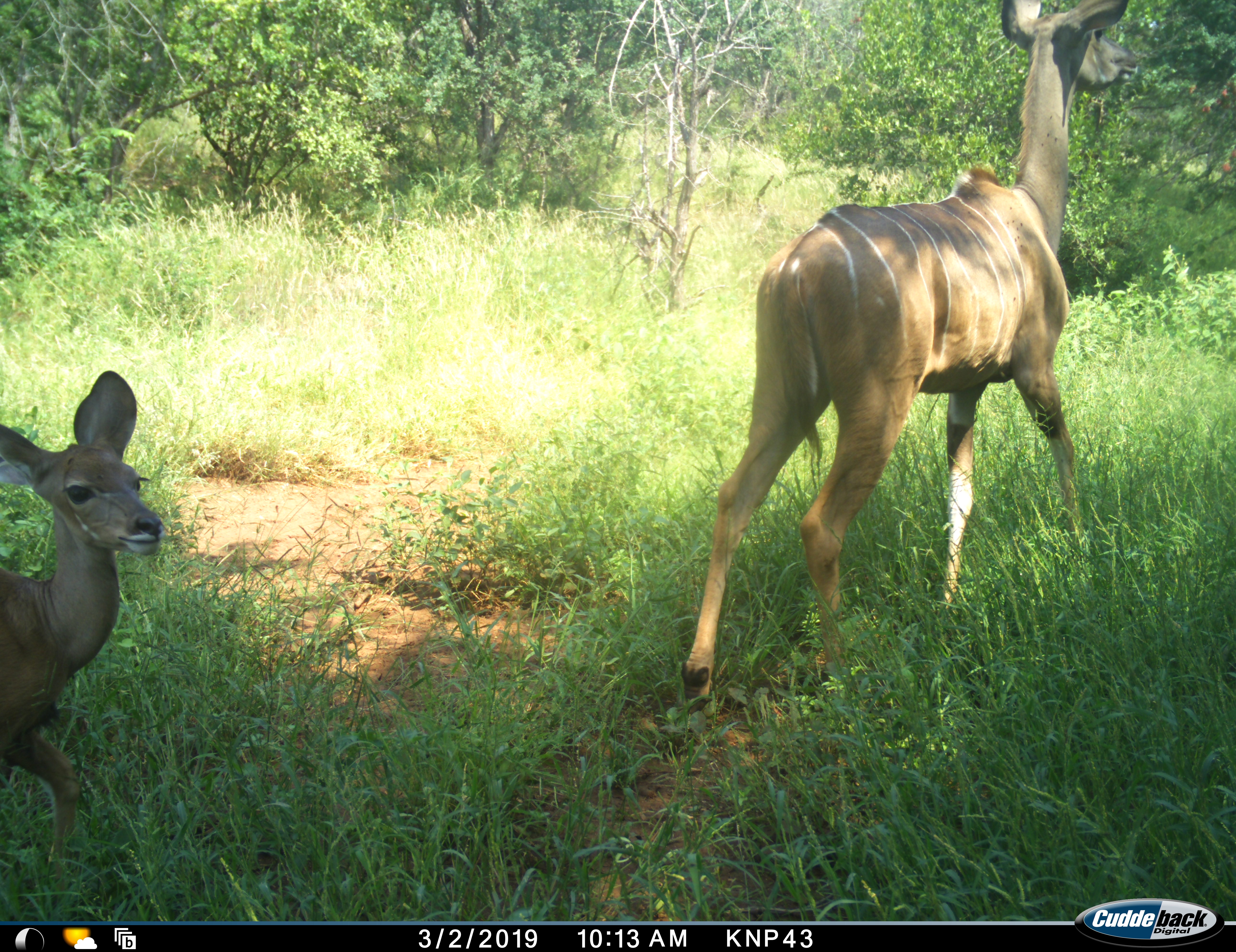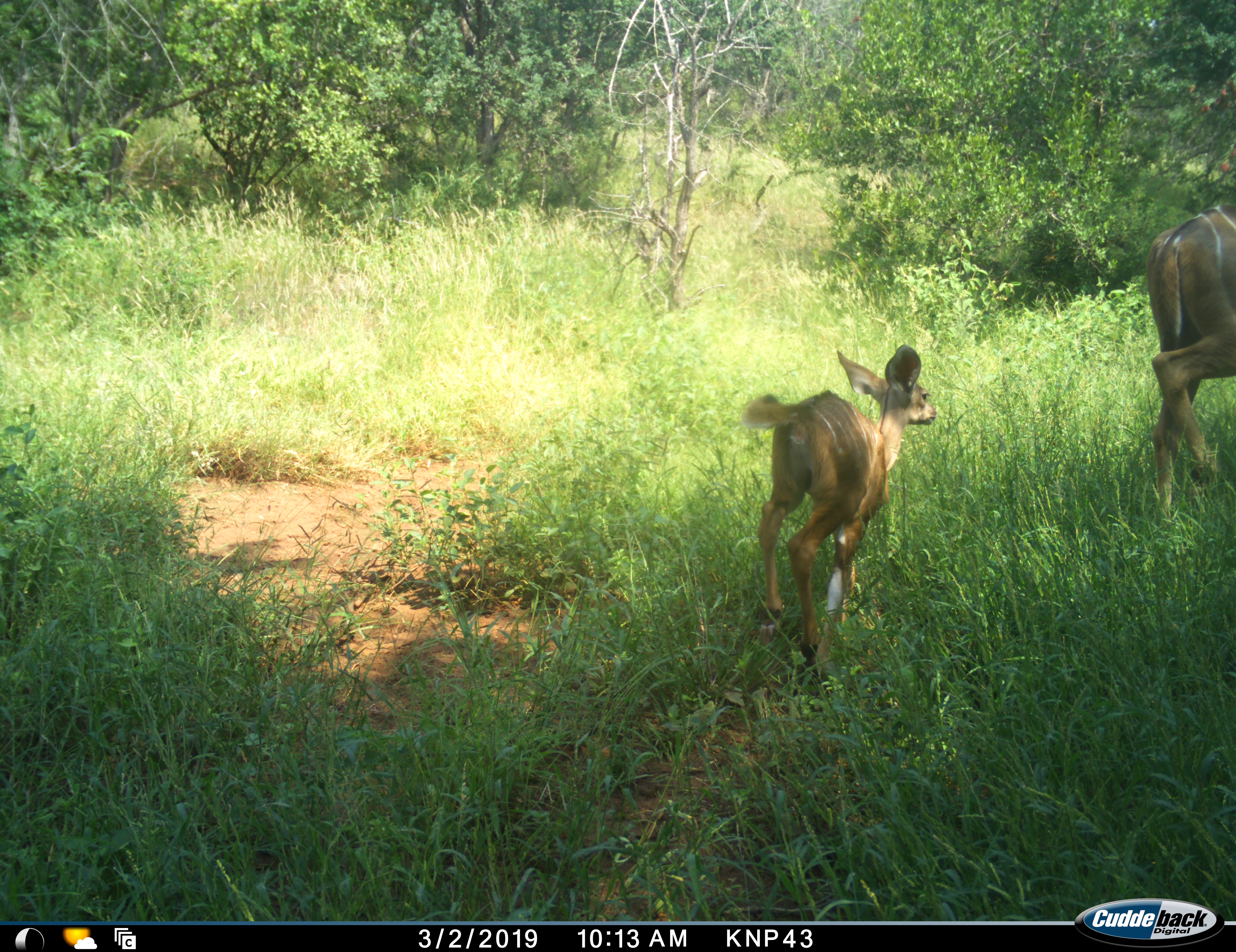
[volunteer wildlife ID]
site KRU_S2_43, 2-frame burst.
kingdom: Animalia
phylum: Chordata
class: Mammalia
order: Artiodactyla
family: Bovidae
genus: Tragelaphus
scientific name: Tragelaphus angasii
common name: nyala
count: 2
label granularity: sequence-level